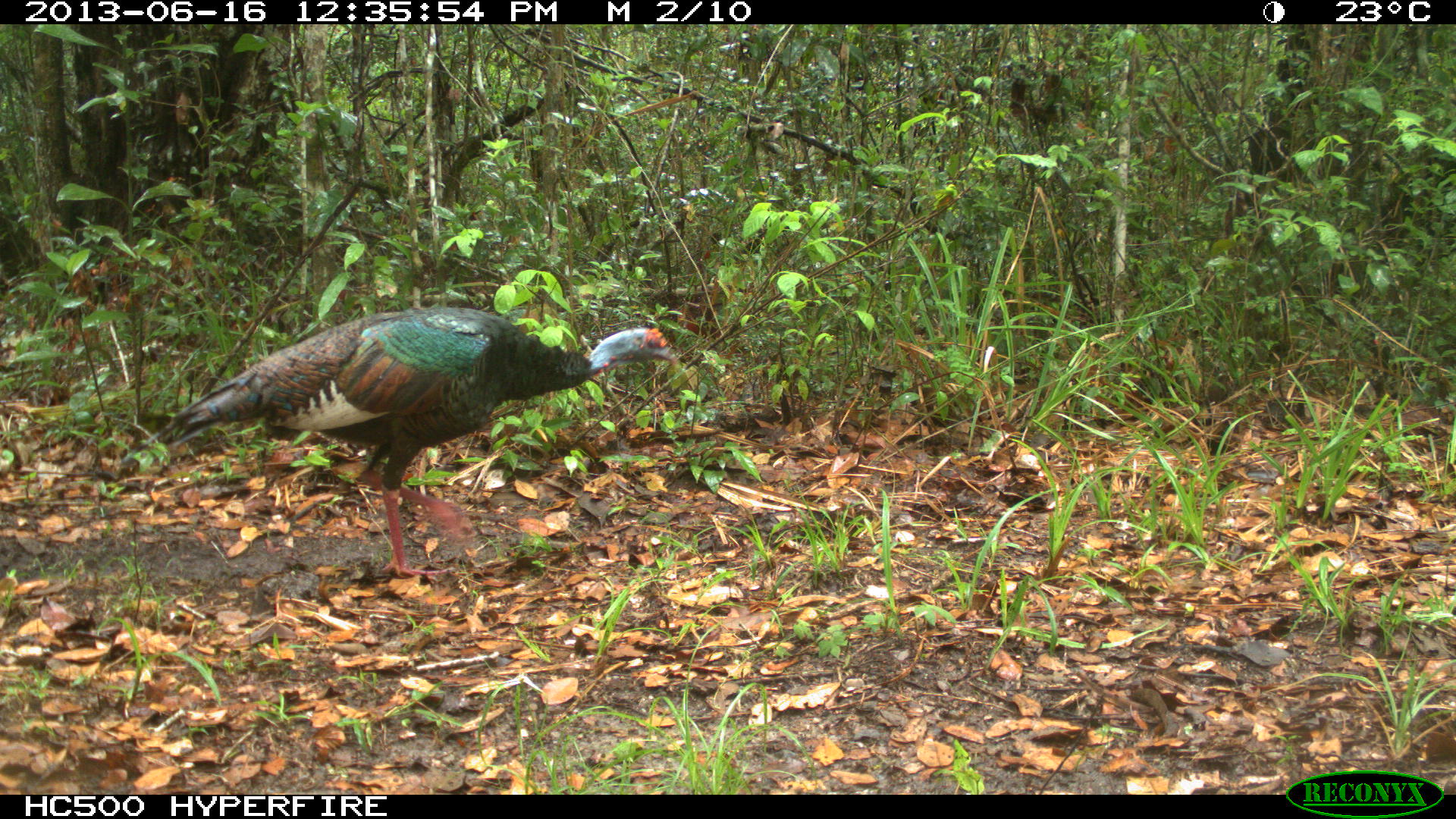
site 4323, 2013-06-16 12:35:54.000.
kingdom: Animalia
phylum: Chordata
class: Aves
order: Galliformes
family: Phasianidae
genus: Meleagris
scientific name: Meleagris ocellata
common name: ocellated turkey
Meleagris ocellata (ocellated turkey), count 2.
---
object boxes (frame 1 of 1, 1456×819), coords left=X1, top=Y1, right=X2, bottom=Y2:
meleagris ocellata: left=145, top=303, right=679, bottom=580